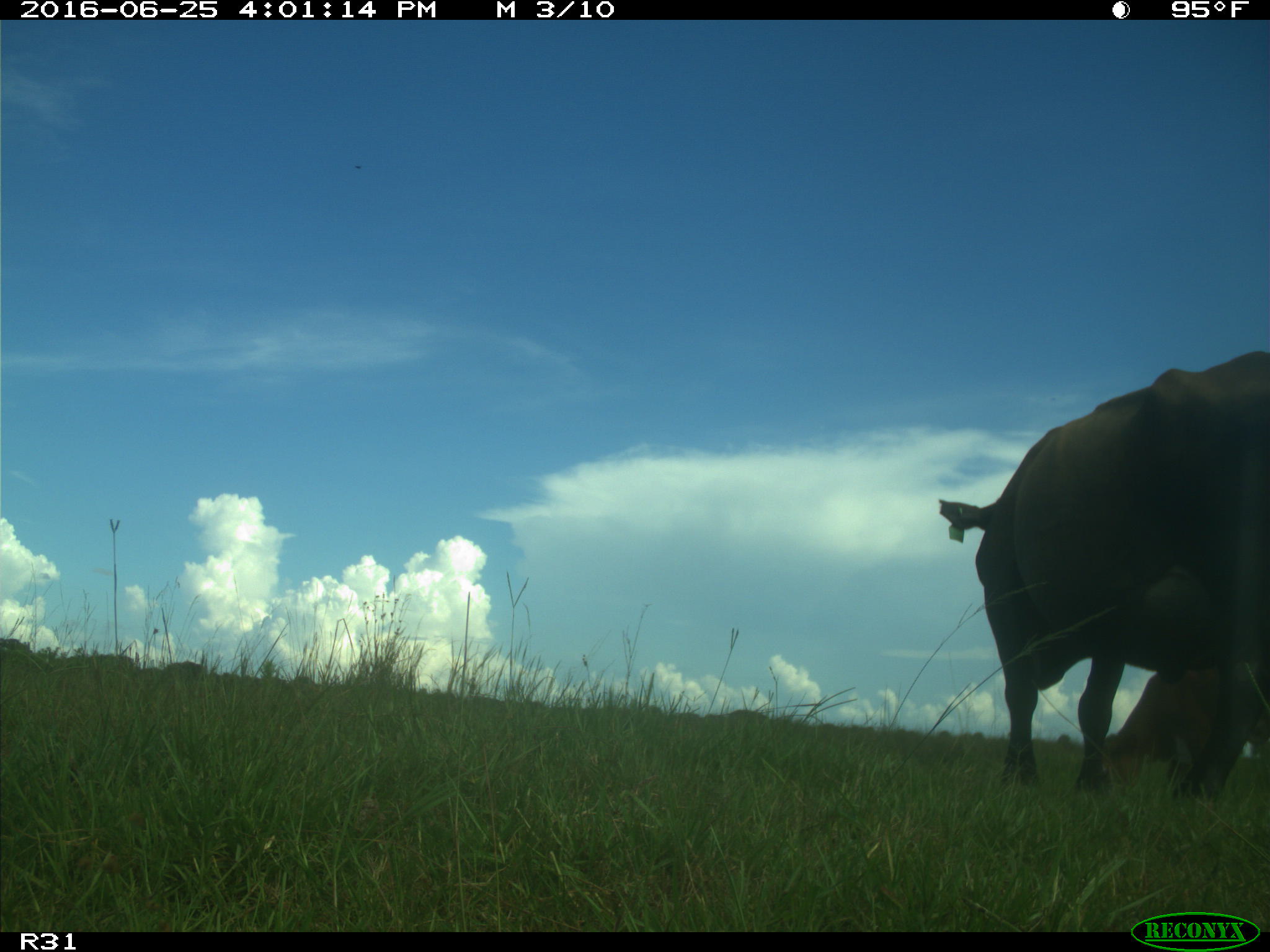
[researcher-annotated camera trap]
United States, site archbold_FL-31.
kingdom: Animalia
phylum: Chordata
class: Mammalia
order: Artiodactyla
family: Bovidae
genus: Bos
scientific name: Bos taurus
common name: domestic cow